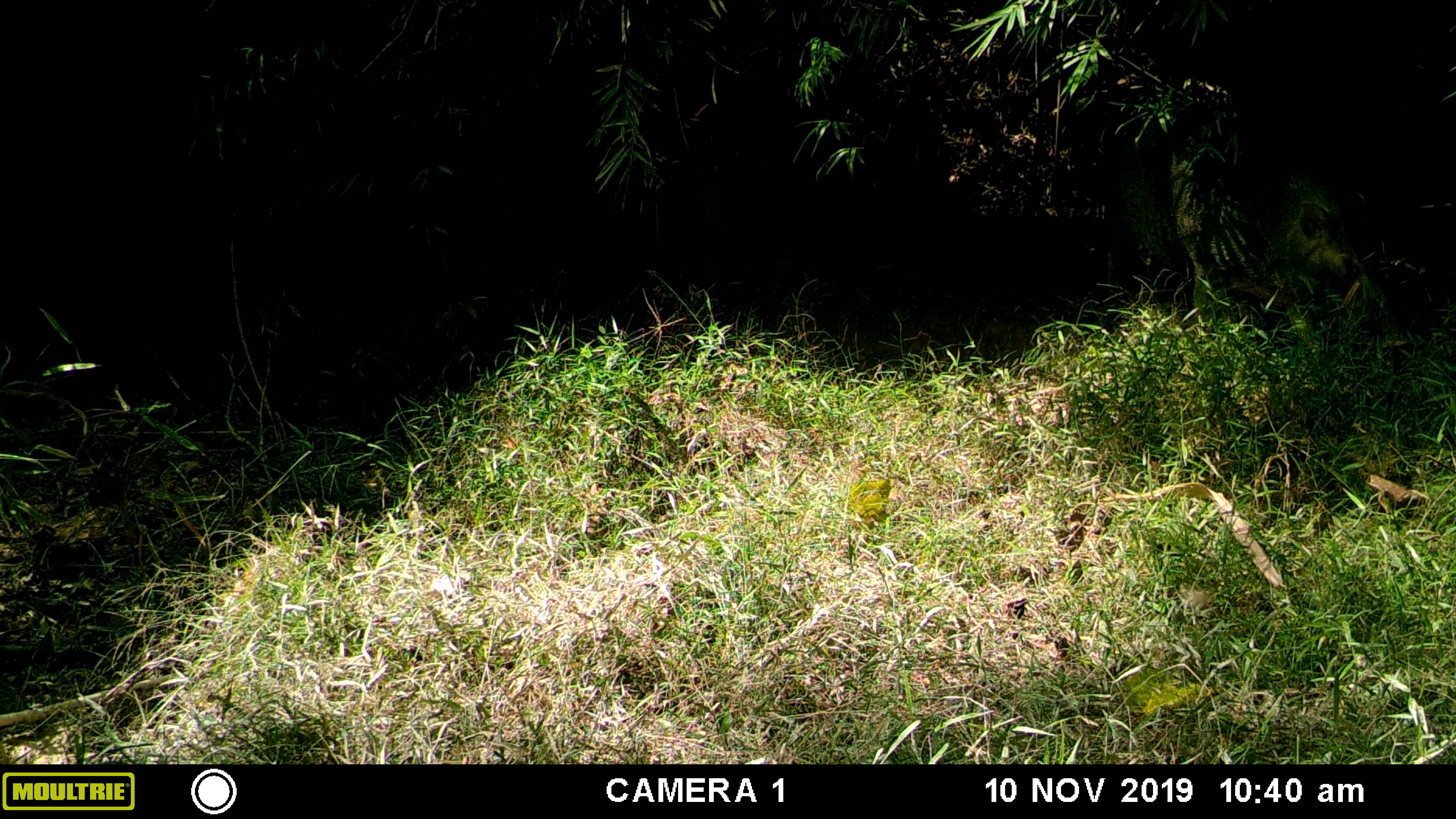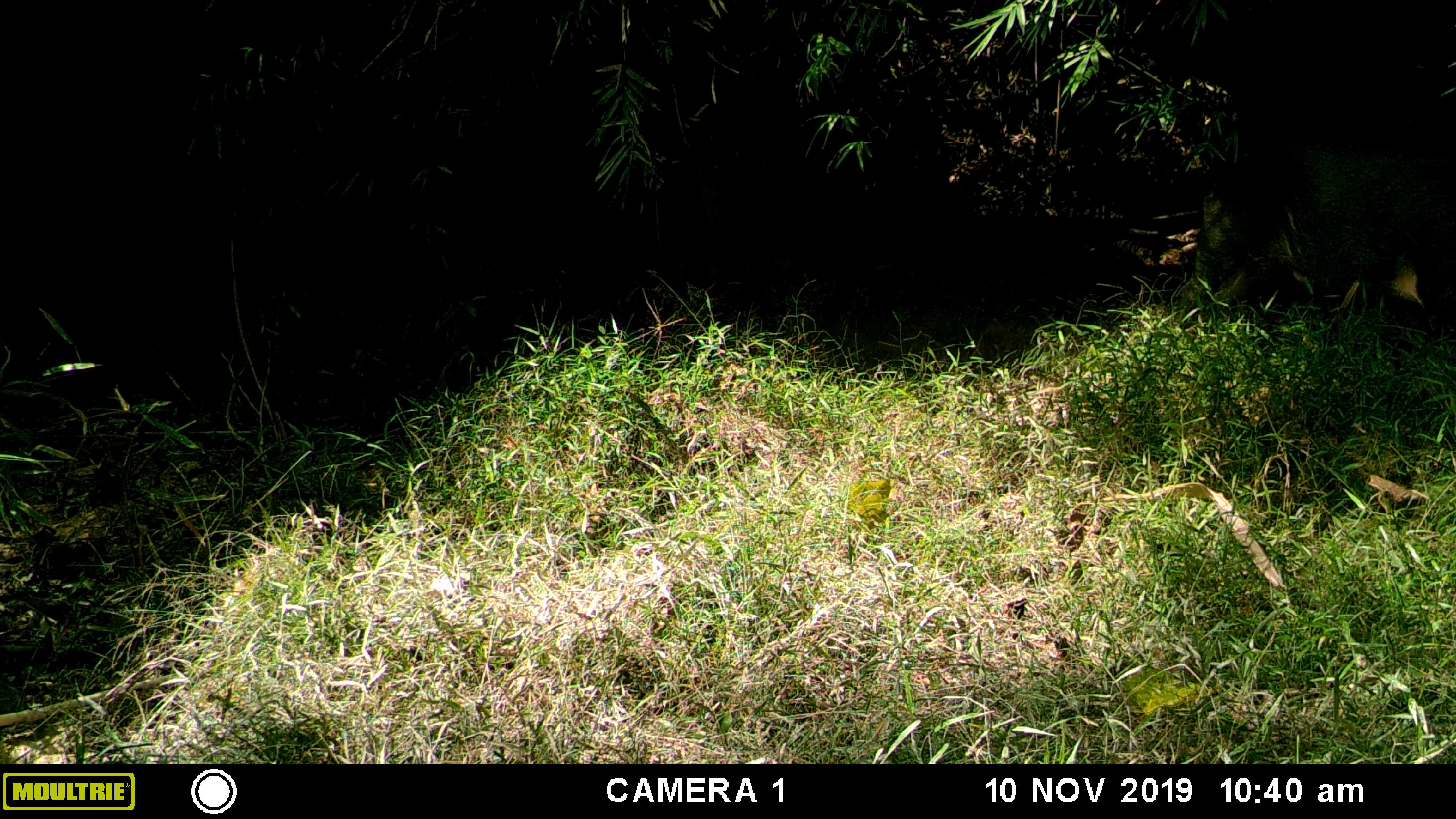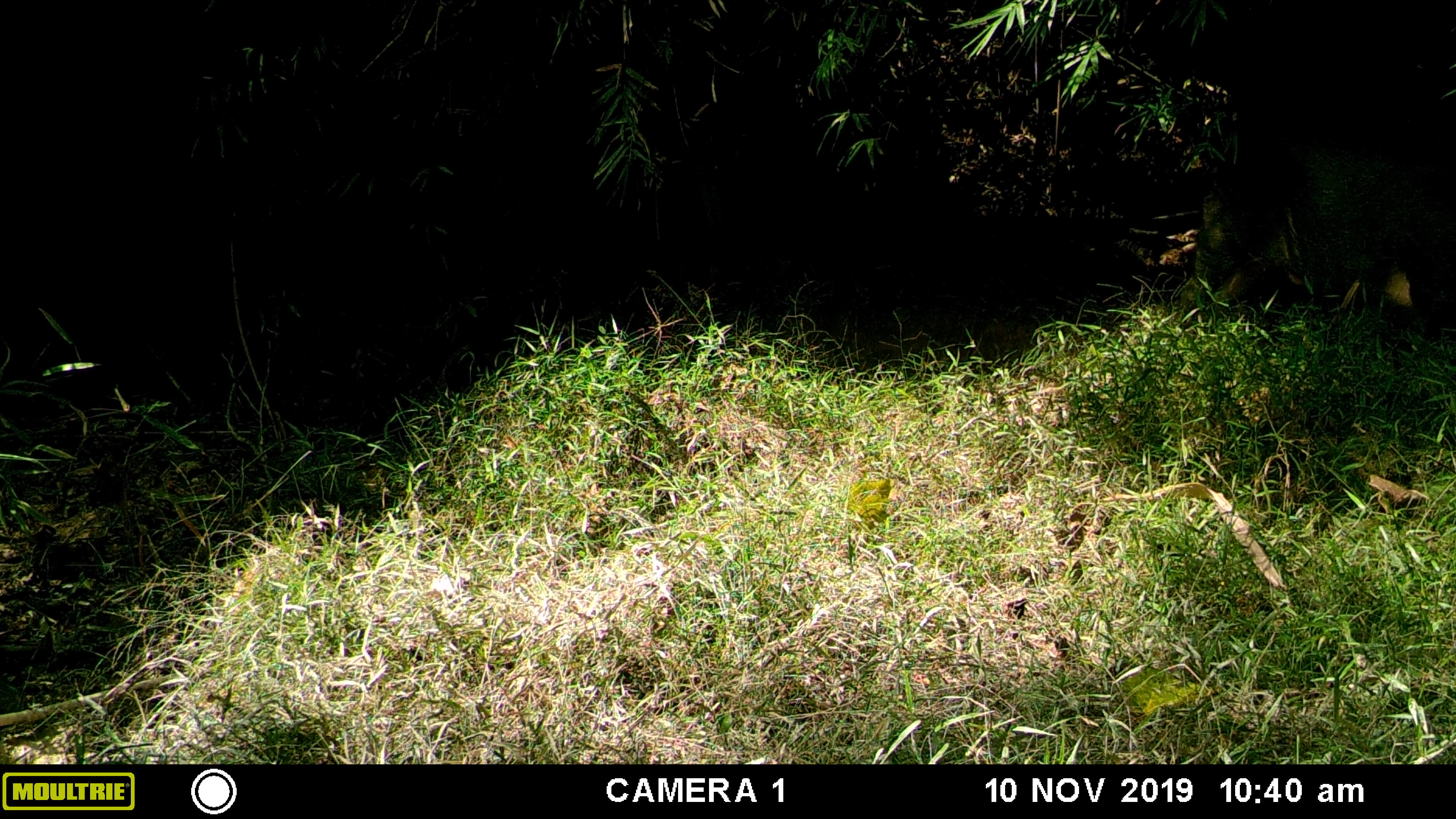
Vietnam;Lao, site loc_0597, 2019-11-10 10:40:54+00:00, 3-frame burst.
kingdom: Animalia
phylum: Chordata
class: Mammalia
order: Artiodactyla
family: Suidae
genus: Sus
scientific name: Sus scrofa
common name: eurasian wild pig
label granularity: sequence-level